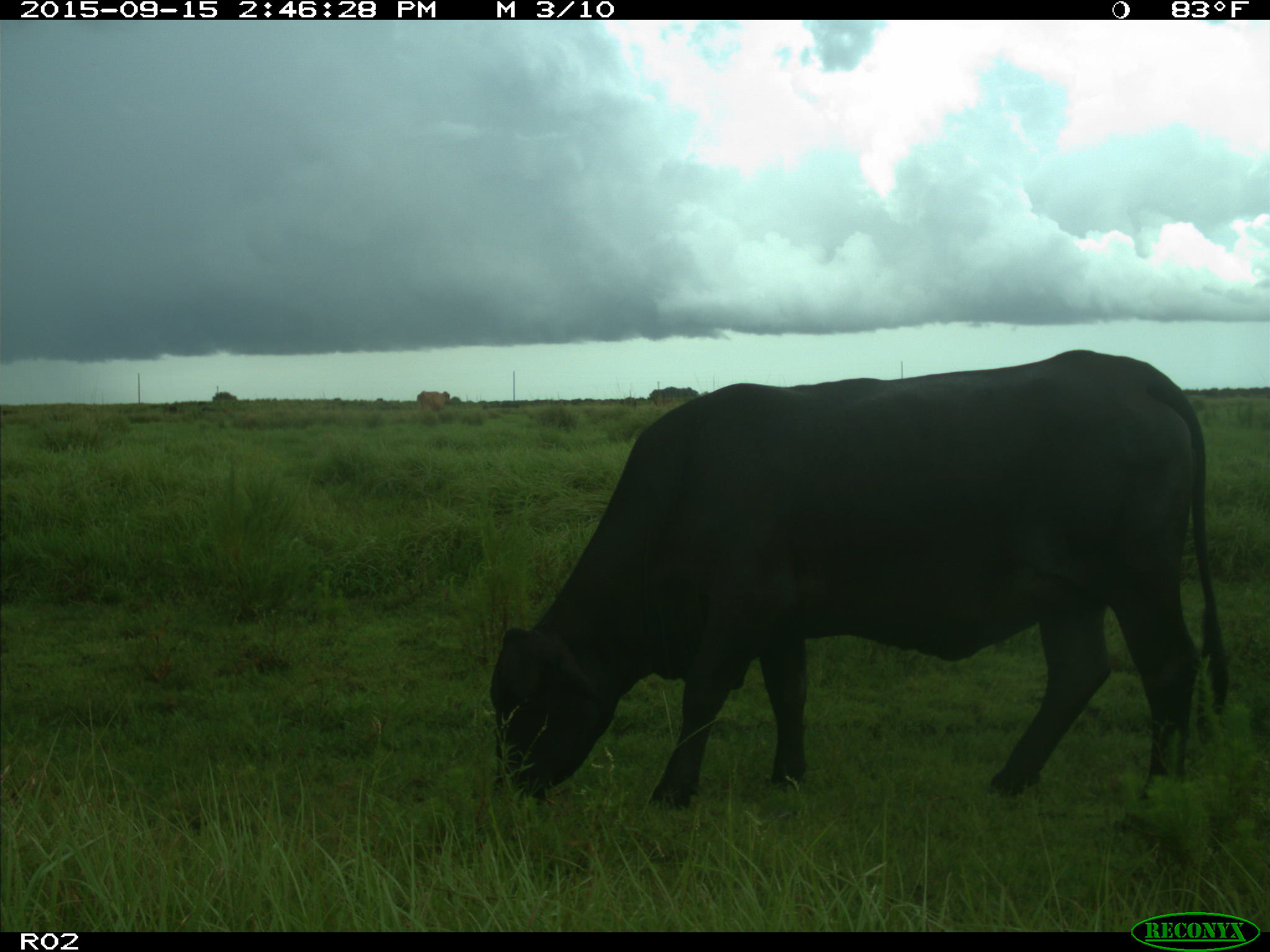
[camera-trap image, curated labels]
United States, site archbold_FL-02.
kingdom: Animalia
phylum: Chordata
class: Mammalia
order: Artiodactyla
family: Bovidae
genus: Bos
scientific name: Bos taurus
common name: domestic cow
Bos taurus (domestic cow).